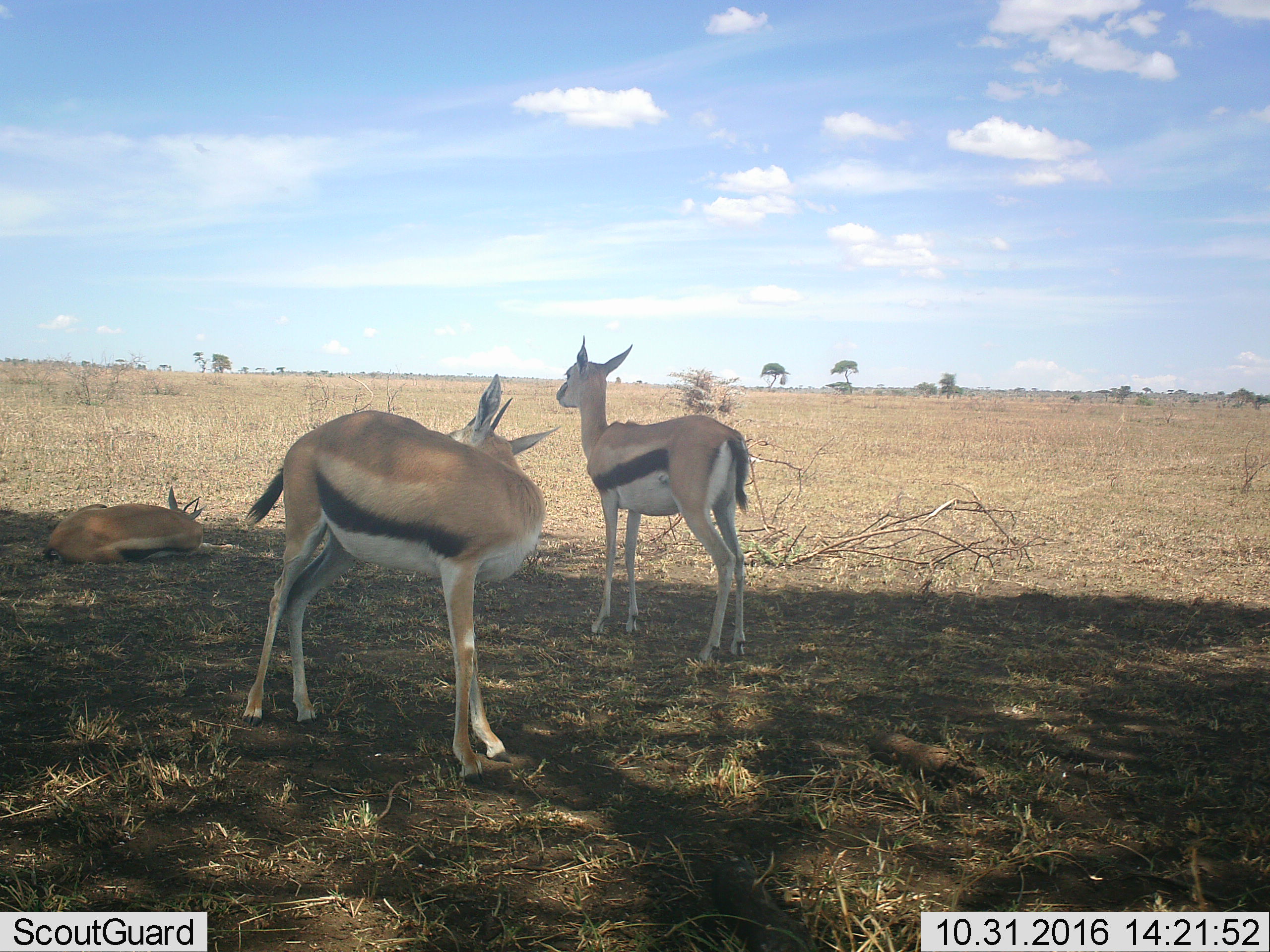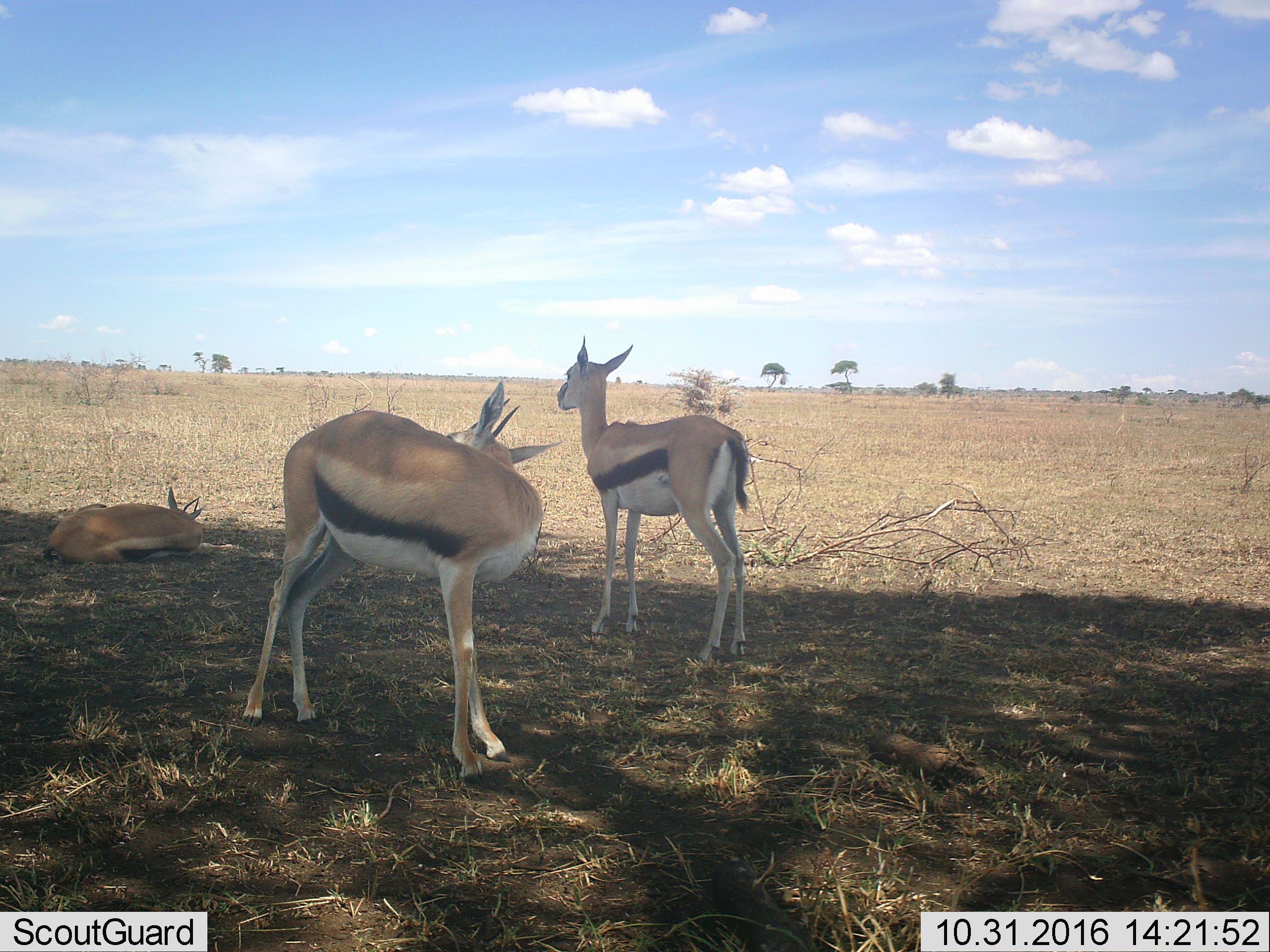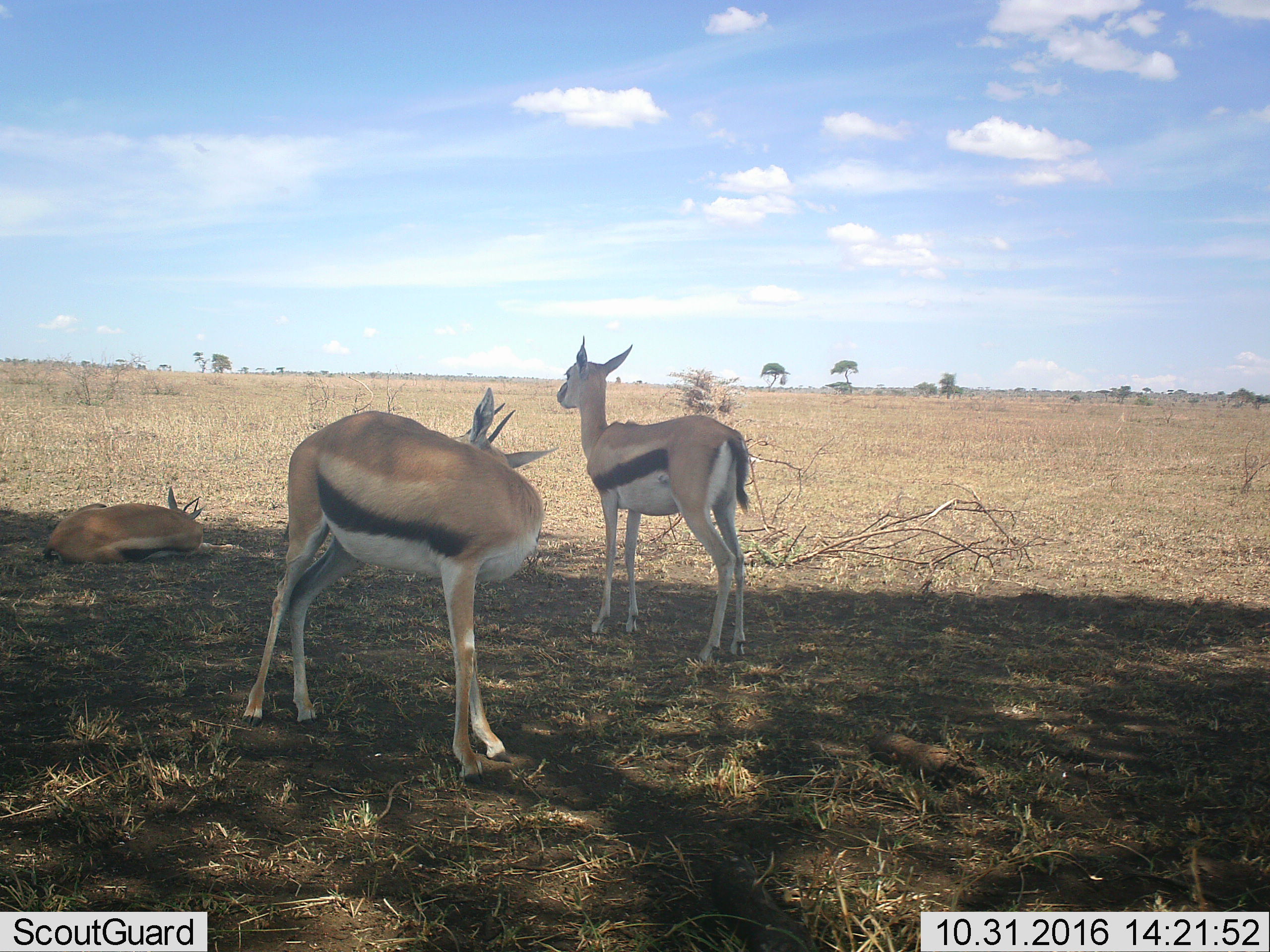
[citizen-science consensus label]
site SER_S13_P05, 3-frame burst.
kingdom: Animalia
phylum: Chordata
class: Mammalia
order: Artiodactyla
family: Bovidae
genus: Eudorcas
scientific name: Eudorcas thomsonii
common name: thomson's gazelle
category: gazellethomsons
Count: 3.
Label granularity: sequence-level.